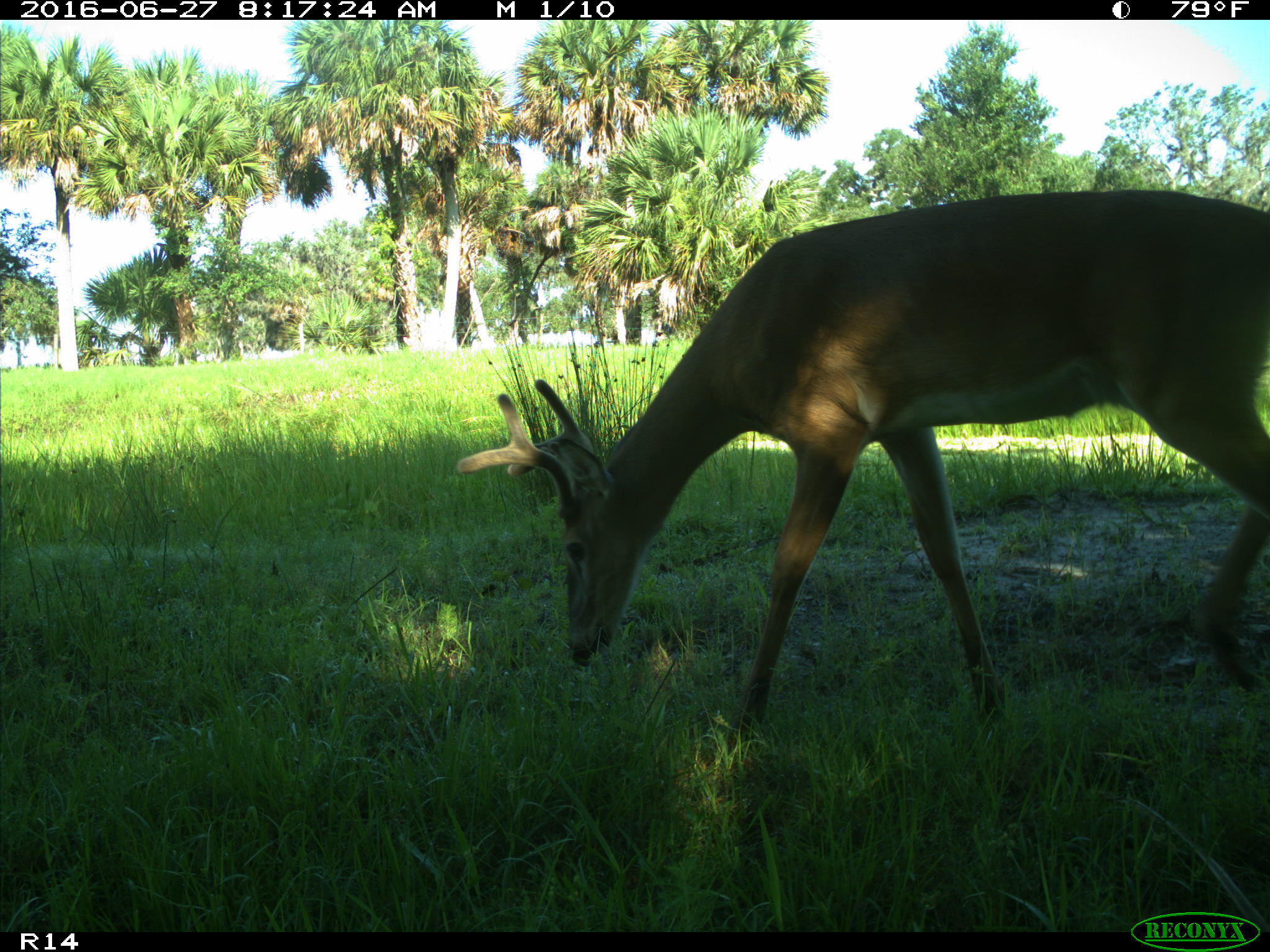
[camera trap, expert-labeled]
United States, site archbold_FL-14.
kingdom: Animalia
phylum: Chordata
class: Mammalia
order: Artiodactyla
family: Cervidae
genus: Odocoileus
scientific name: Odocoileus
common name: deer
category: unidentified deer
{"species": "unidentified deer (deer) (Odocoileus)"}